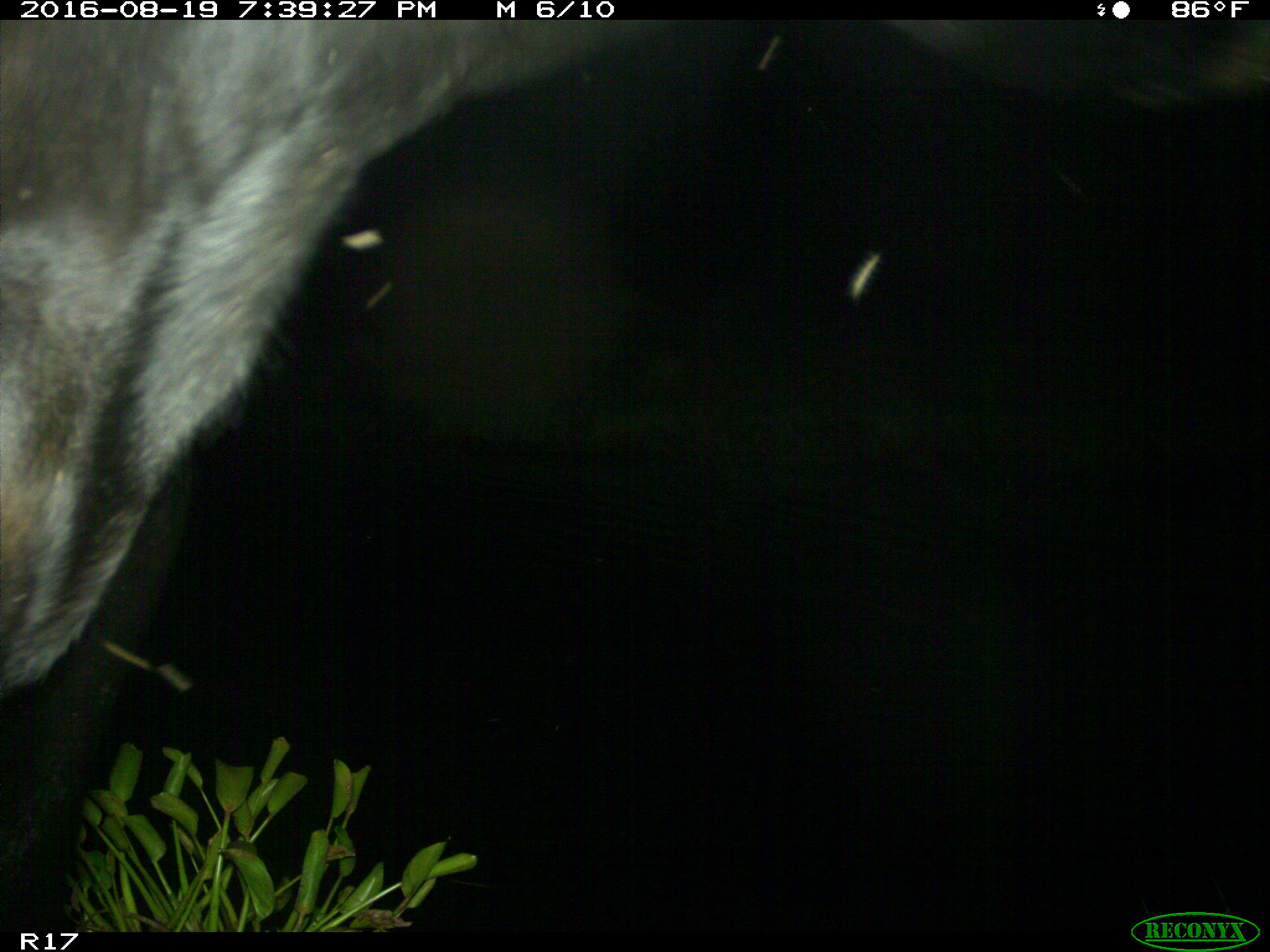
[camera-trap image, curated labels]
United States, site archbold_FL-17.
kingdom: Animalia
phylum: Chordata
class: Mammalia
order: Artiodactyla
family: Bovidae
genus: Bos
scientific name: Bos taurus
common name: domestic cow